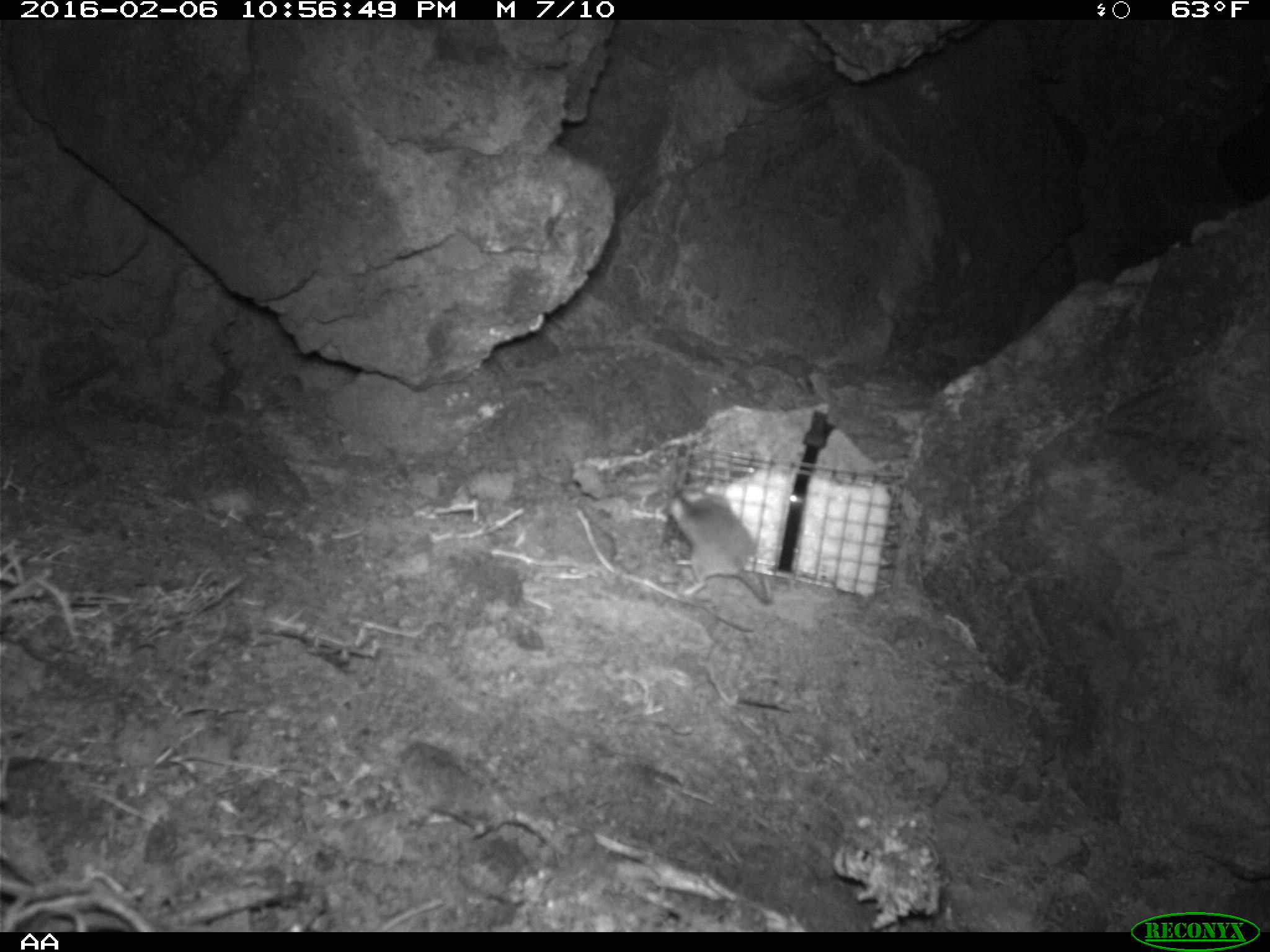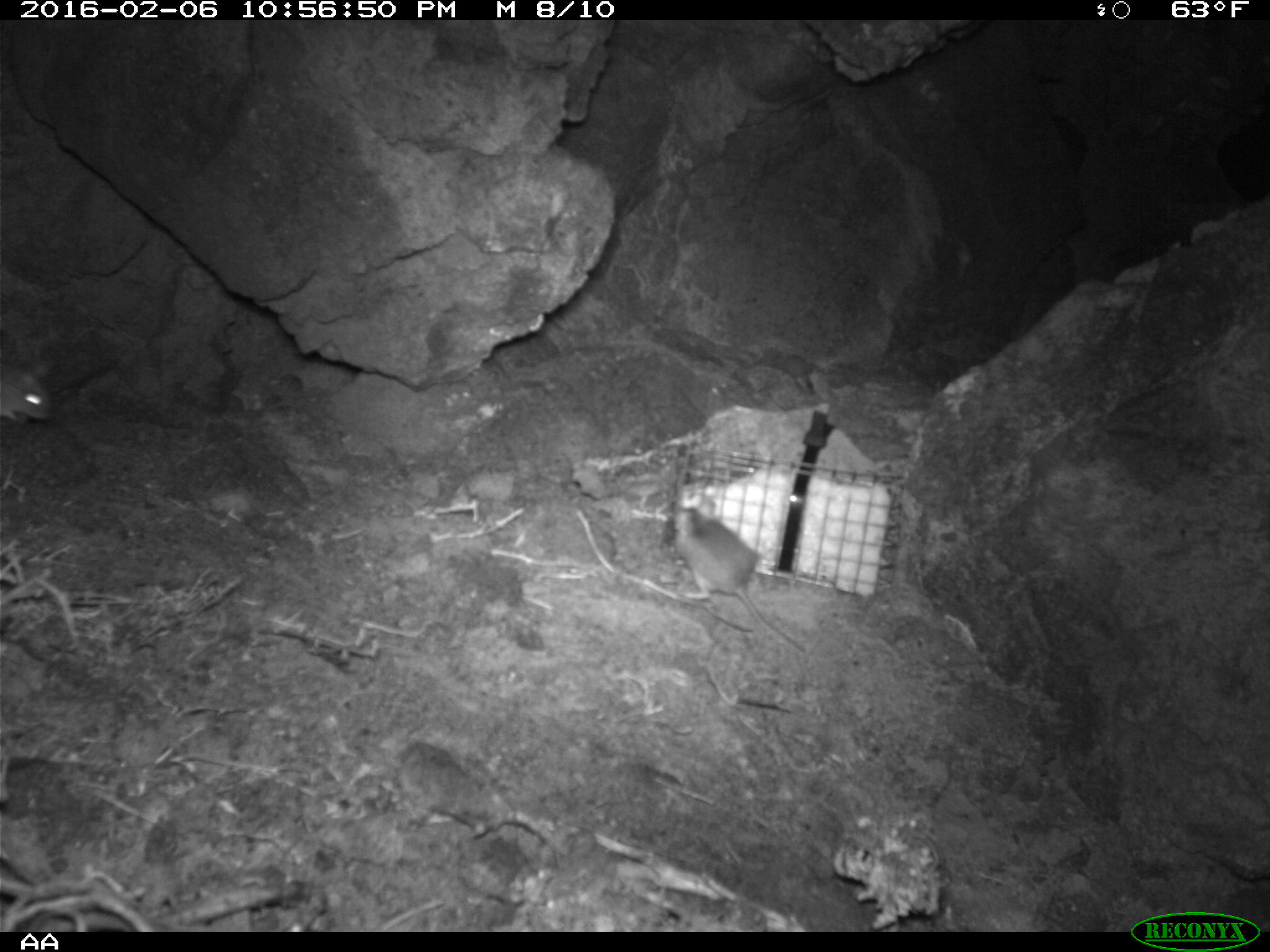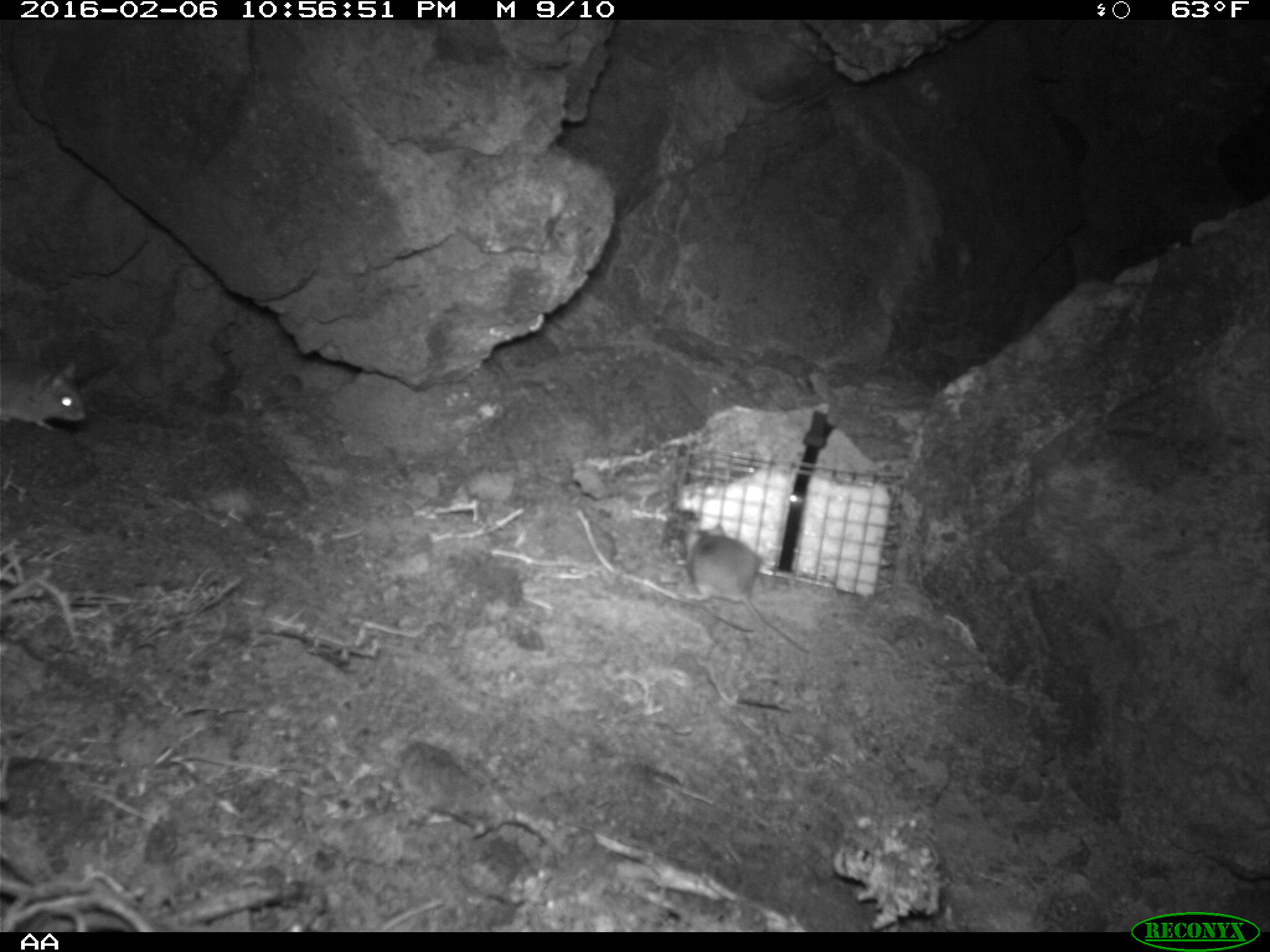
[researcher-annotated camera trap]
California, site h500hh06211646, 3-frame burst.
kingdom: Animalia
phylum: Chordata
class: Mammalia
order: Rodentia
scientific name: Rodentia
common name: rodent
Rodent (Rodentia).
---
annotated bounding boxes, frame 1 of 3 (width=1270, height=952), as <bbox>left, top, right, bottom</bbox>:
rodent: <bbox>666, 482, 774, 606</bbox>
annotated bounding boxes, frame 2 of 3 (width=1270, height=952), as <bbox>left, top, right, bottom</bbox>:
rodent: <bbox>672, 501, 806, 653</bbox>; <bbox>0, 363, 53, 425</bbox>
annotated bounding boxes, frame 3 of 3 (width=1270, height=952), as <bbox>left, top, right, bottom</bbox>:
rodent: <bbox>679, 524, 811, 654</bbox>; <bbox>0, 360, 88, 435</bbox>